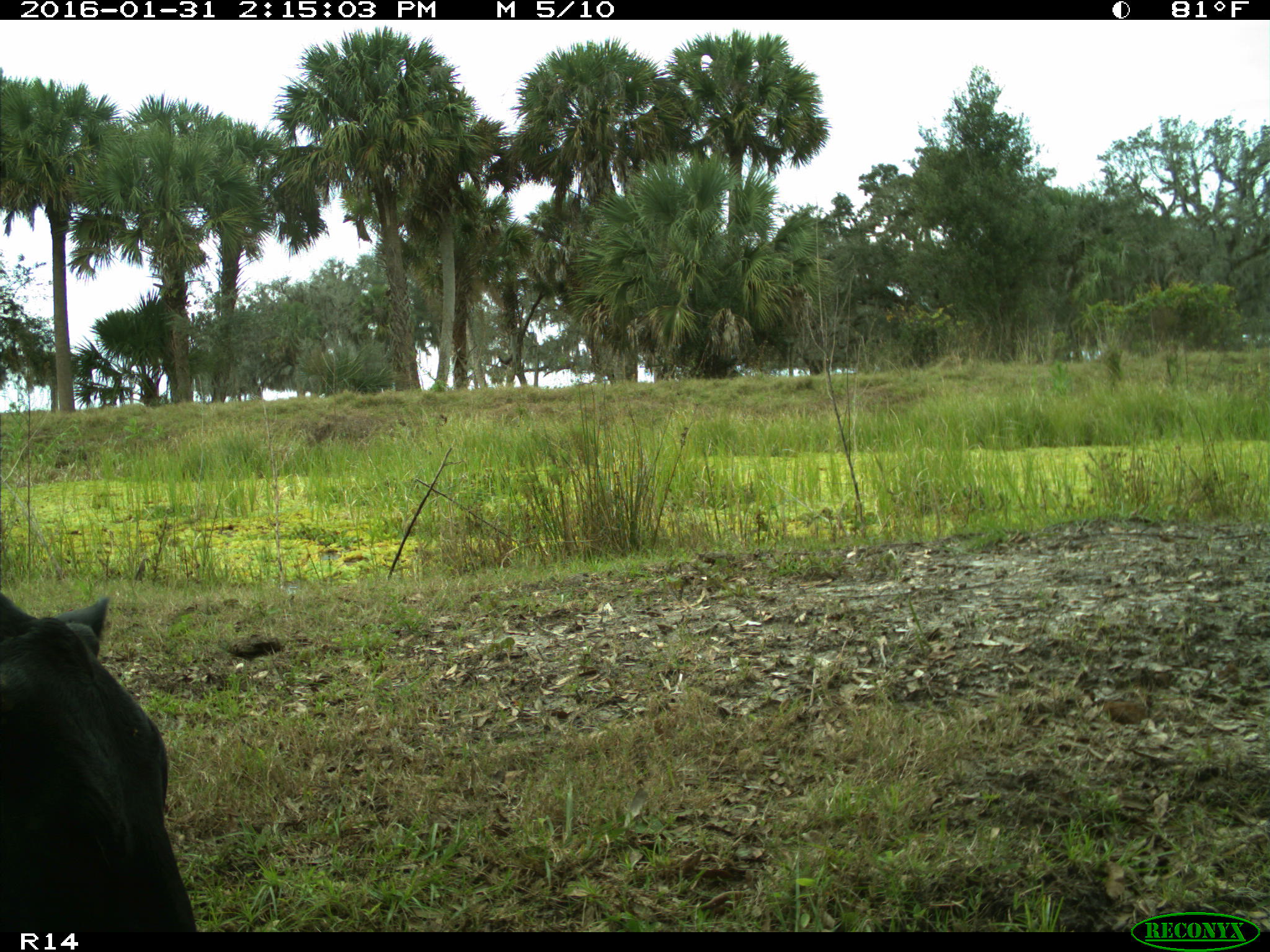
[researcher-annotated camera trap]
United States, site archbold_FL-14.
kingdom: Animalia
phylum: Chordata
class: Mammalia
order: Artiodactyla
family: Bovidae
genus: Bos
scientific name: Bos taurus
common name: domestic cow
Bos taurus (domestic cow).